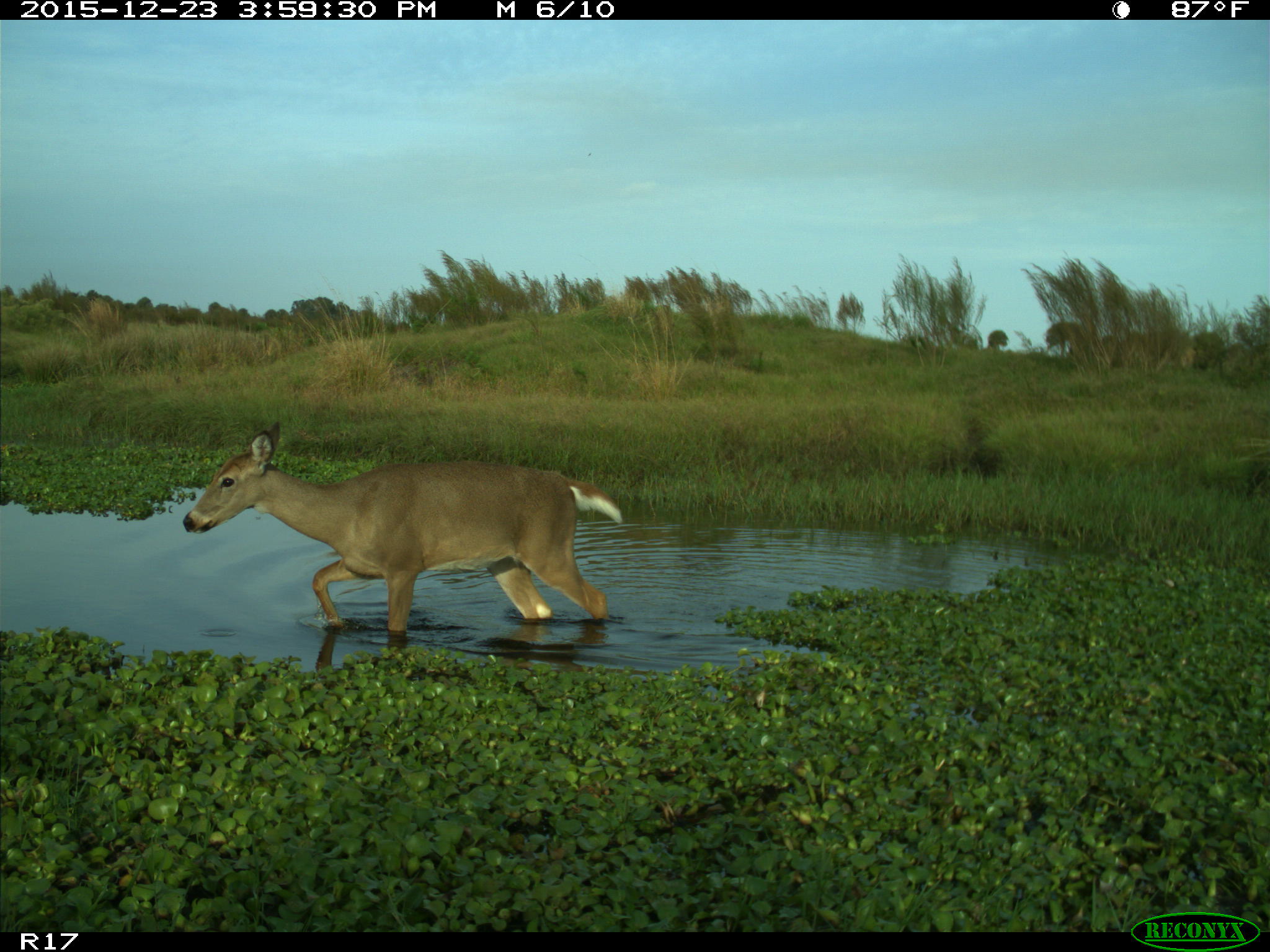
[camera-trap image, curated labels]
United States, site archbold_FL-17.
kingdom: Animalia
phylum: Chordata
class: Mammalia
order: Artiodactyla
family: Cervidae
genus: Odocoileus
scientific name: Odocoileus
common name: deer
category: unidentified deer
Unidentified deer (deer) (Odocoileus).